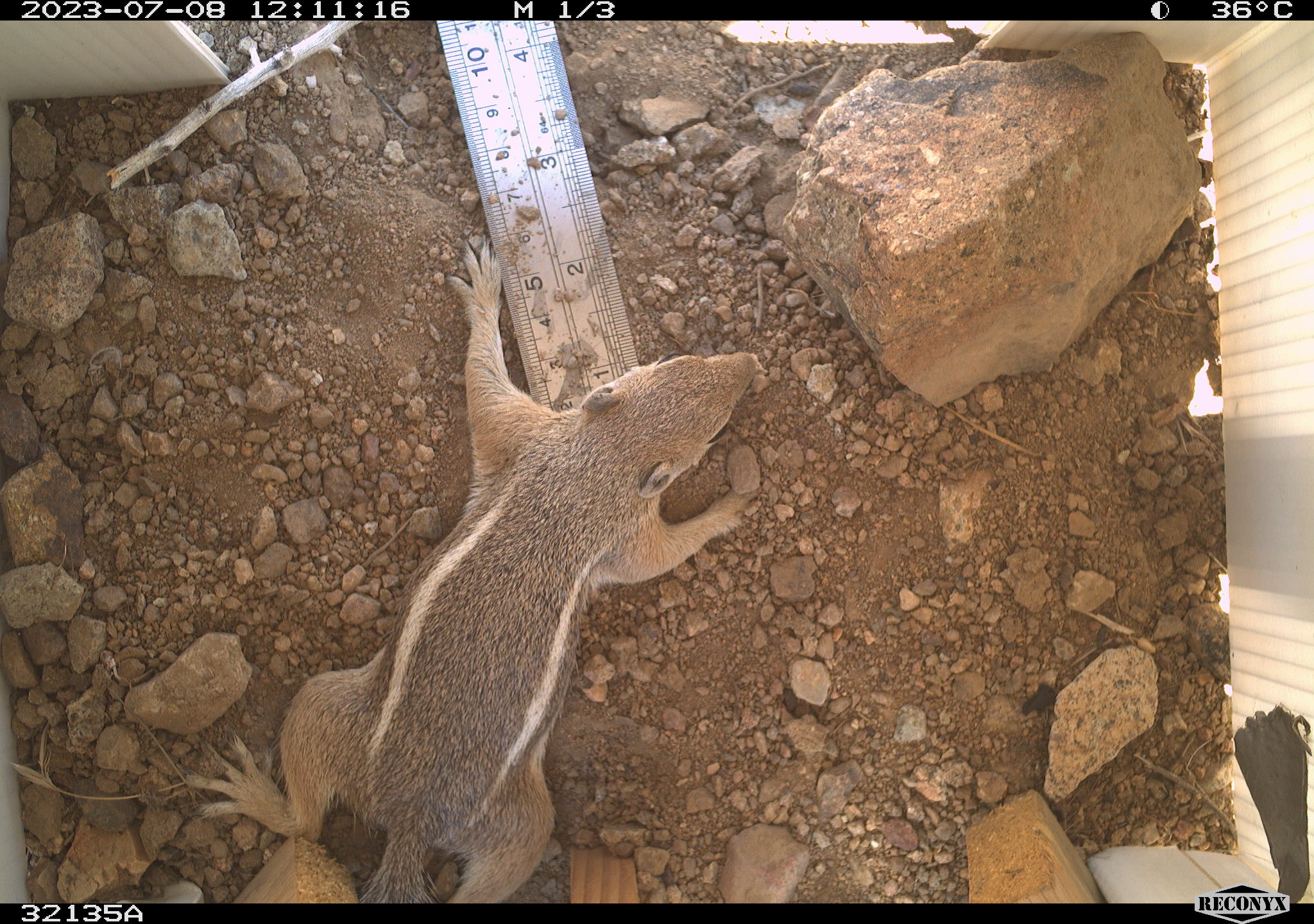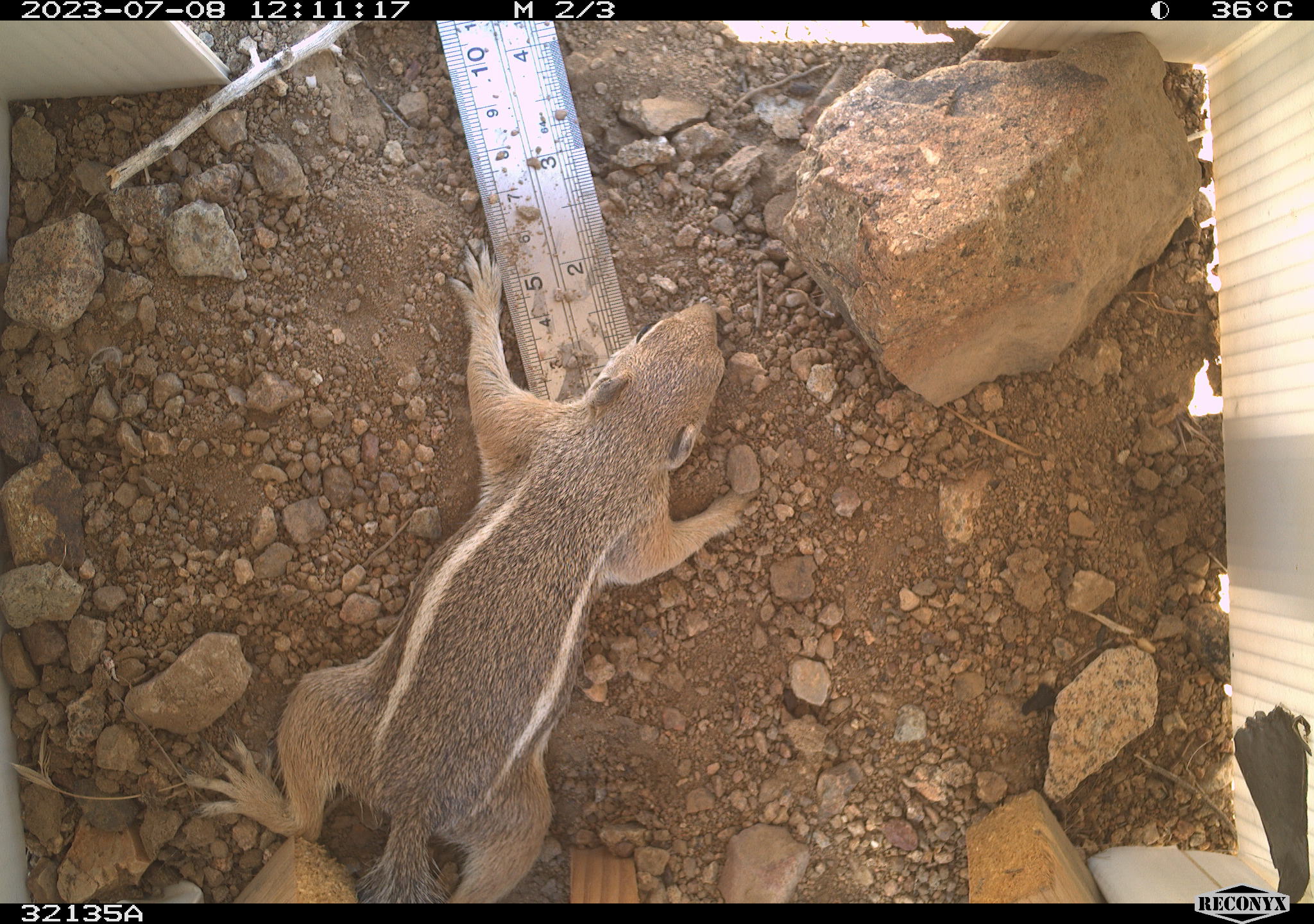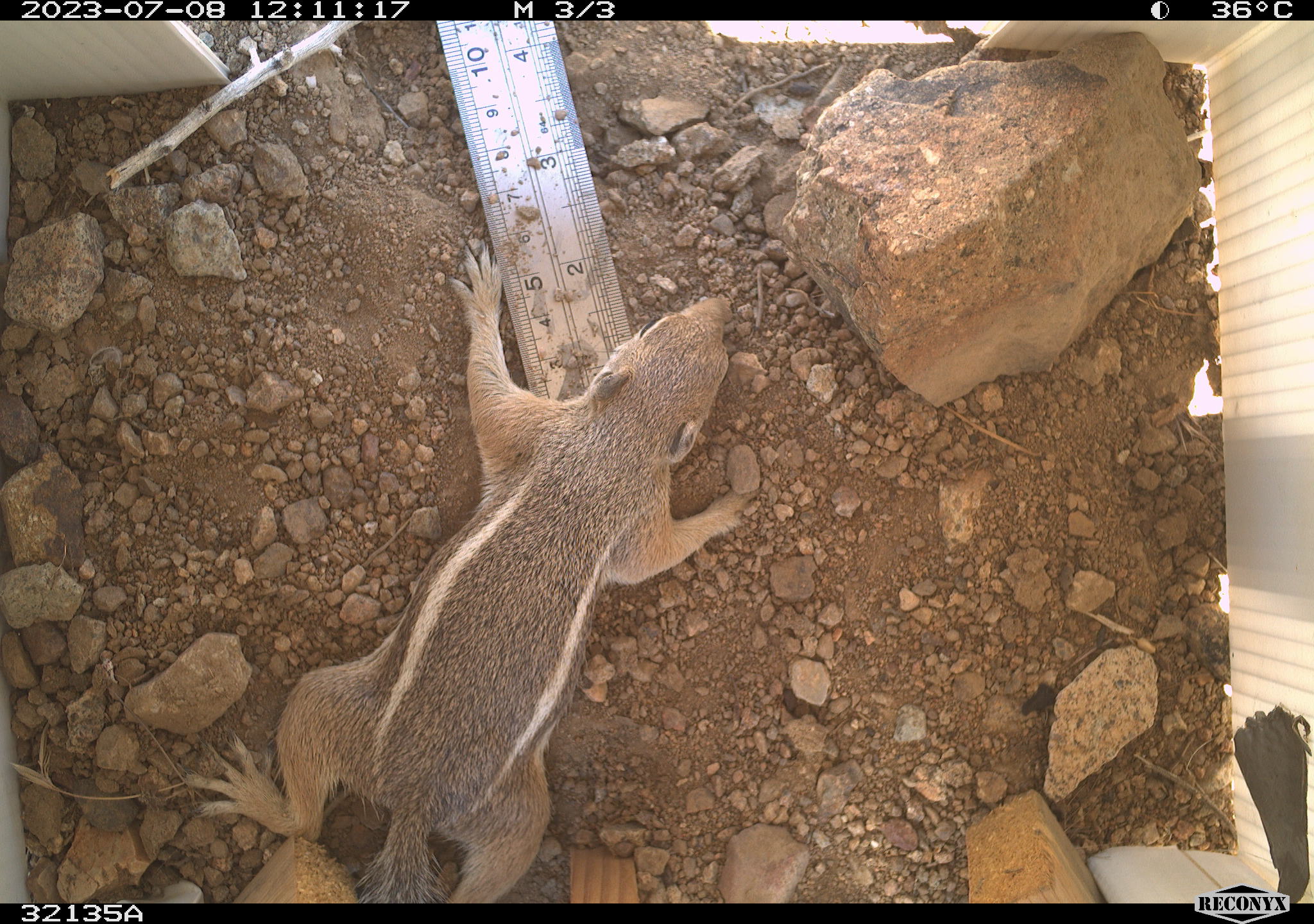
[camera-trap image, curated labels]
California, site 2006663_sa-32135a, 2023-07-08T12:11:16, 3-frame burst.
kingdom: Animalia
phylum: Chordata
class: Mammalia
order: Rodentia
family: Sciuridae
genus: Ammospermophilus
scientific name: Ammospermophilus leucurus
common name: white-tailed antelope squirrel